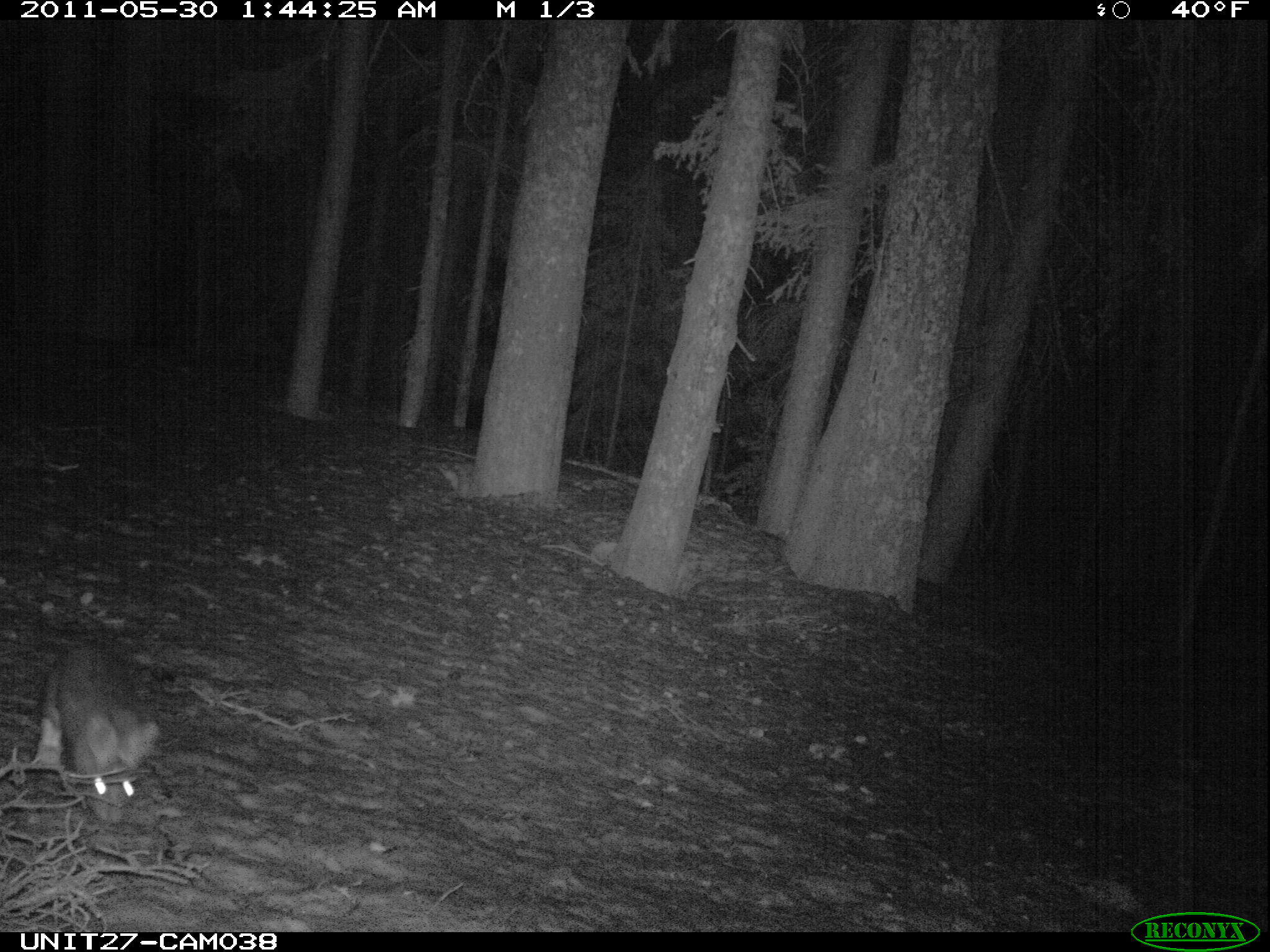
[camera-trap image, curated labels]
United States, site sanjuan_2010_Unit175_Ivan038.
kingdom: Animalia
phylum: Chordata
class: Mammalia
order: Lagomorpha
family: Leporidae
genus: Lepus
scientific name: Lepus americanus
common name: snowshoe hare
Lepus americanus (snowshoe hare).